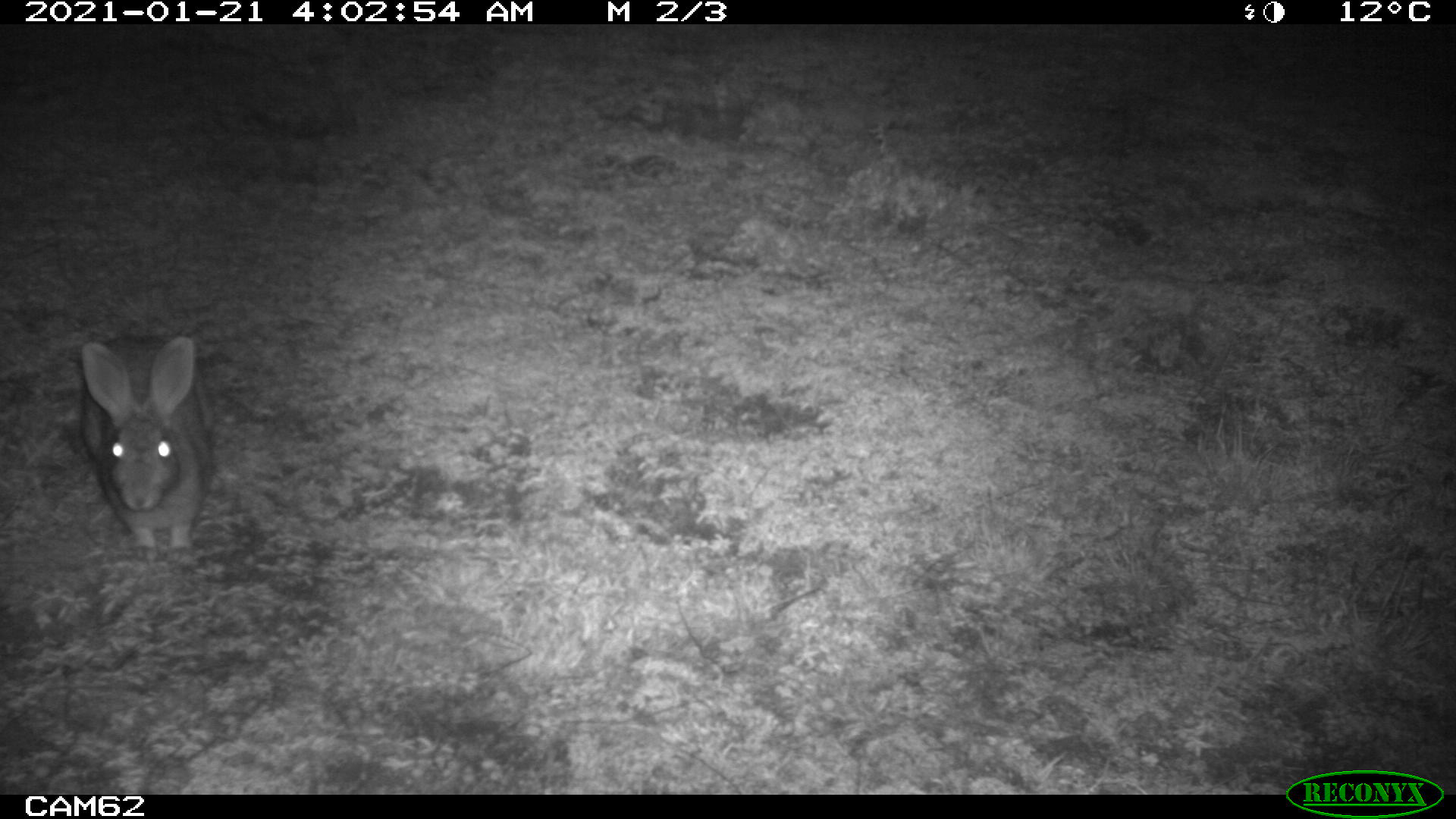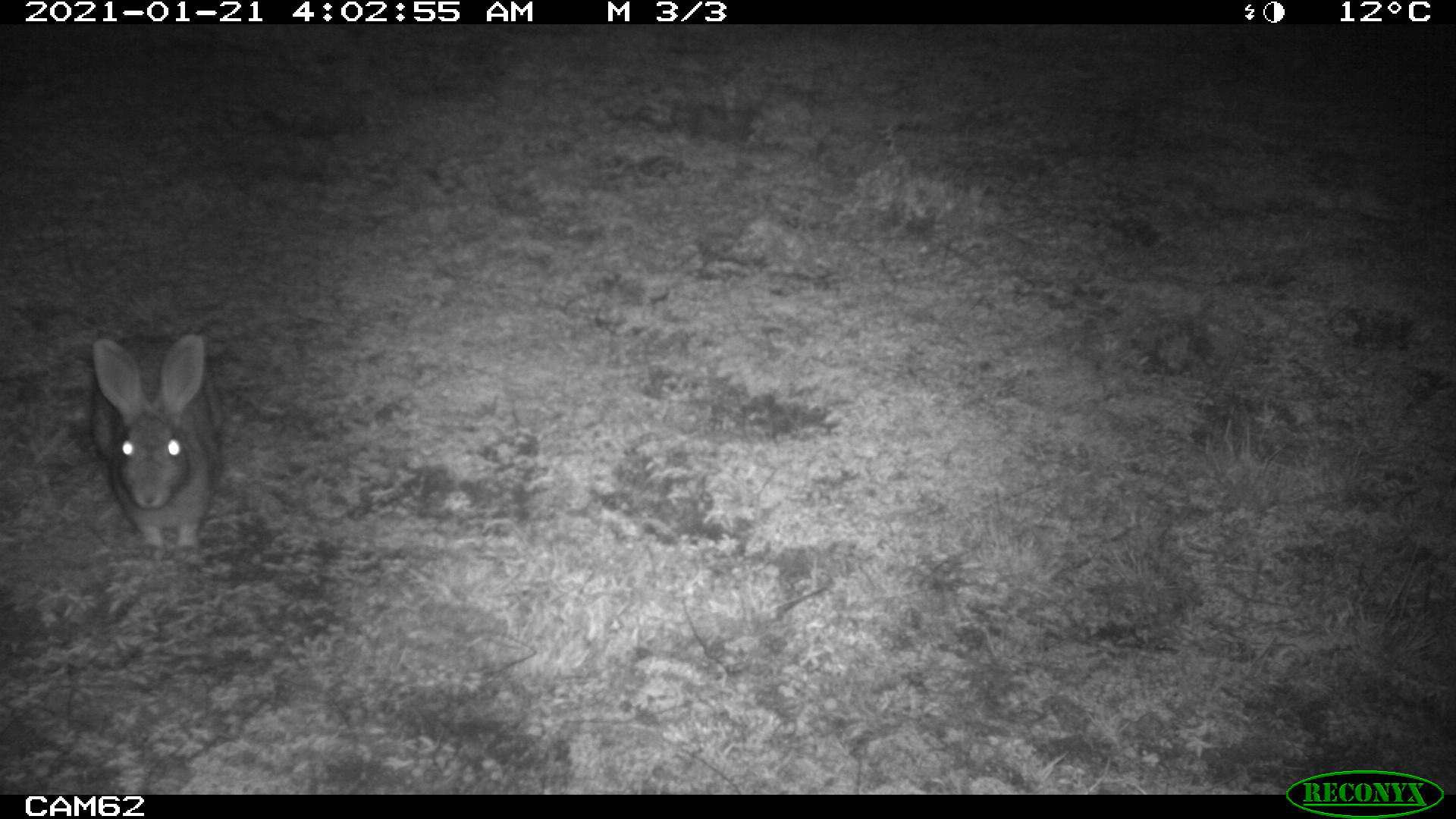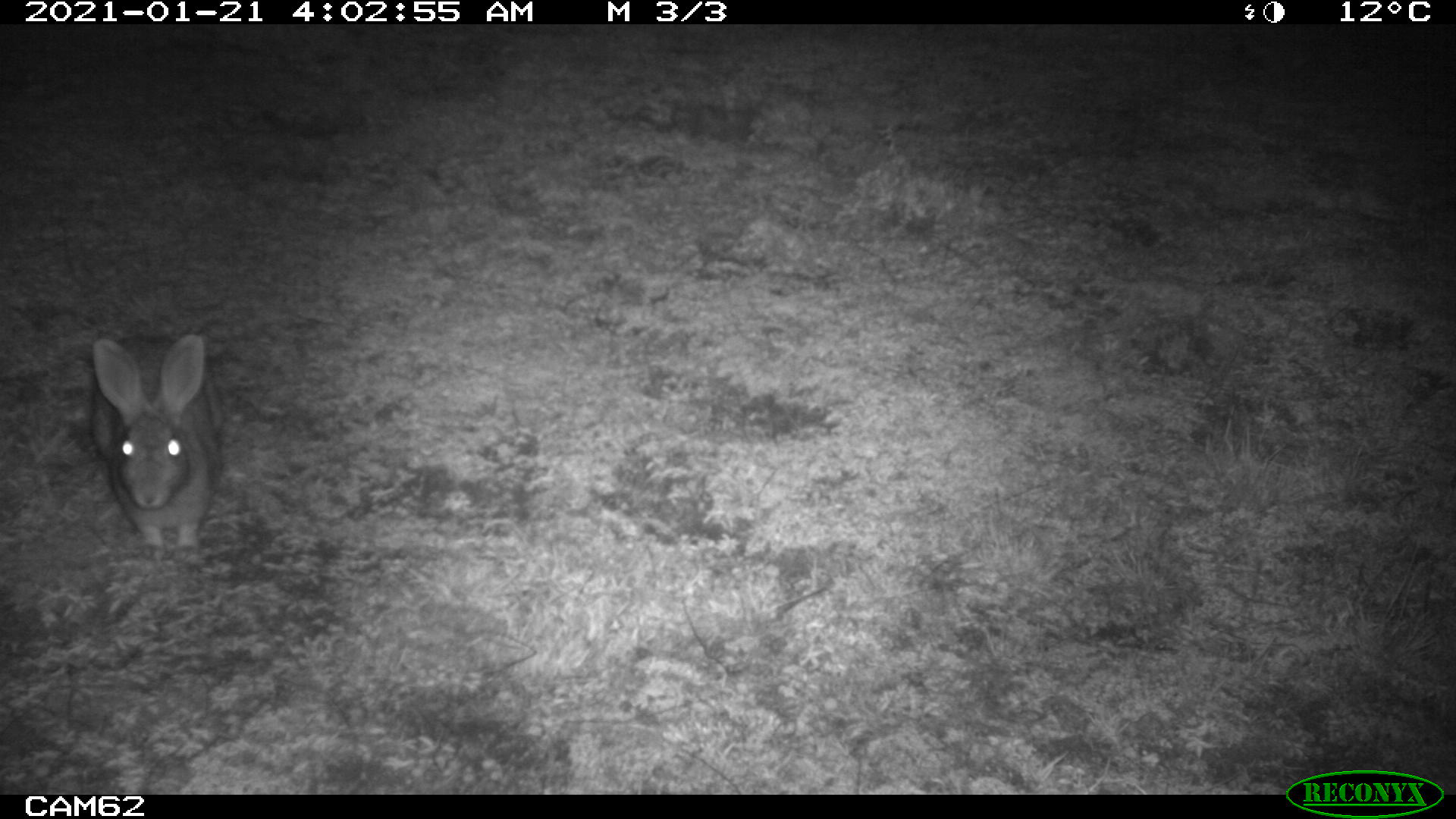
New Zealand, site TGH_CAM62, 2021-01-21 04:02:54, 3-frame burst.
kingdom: Animalia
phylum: Chordata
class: Mammalia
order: Lagomorpha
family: Leporidae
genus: Oryctolagus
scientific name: Oryctolagus cuniculus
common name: european rabbit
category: rabbit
Rabbit (european rabbit) (Oryctolagus cuniculus).